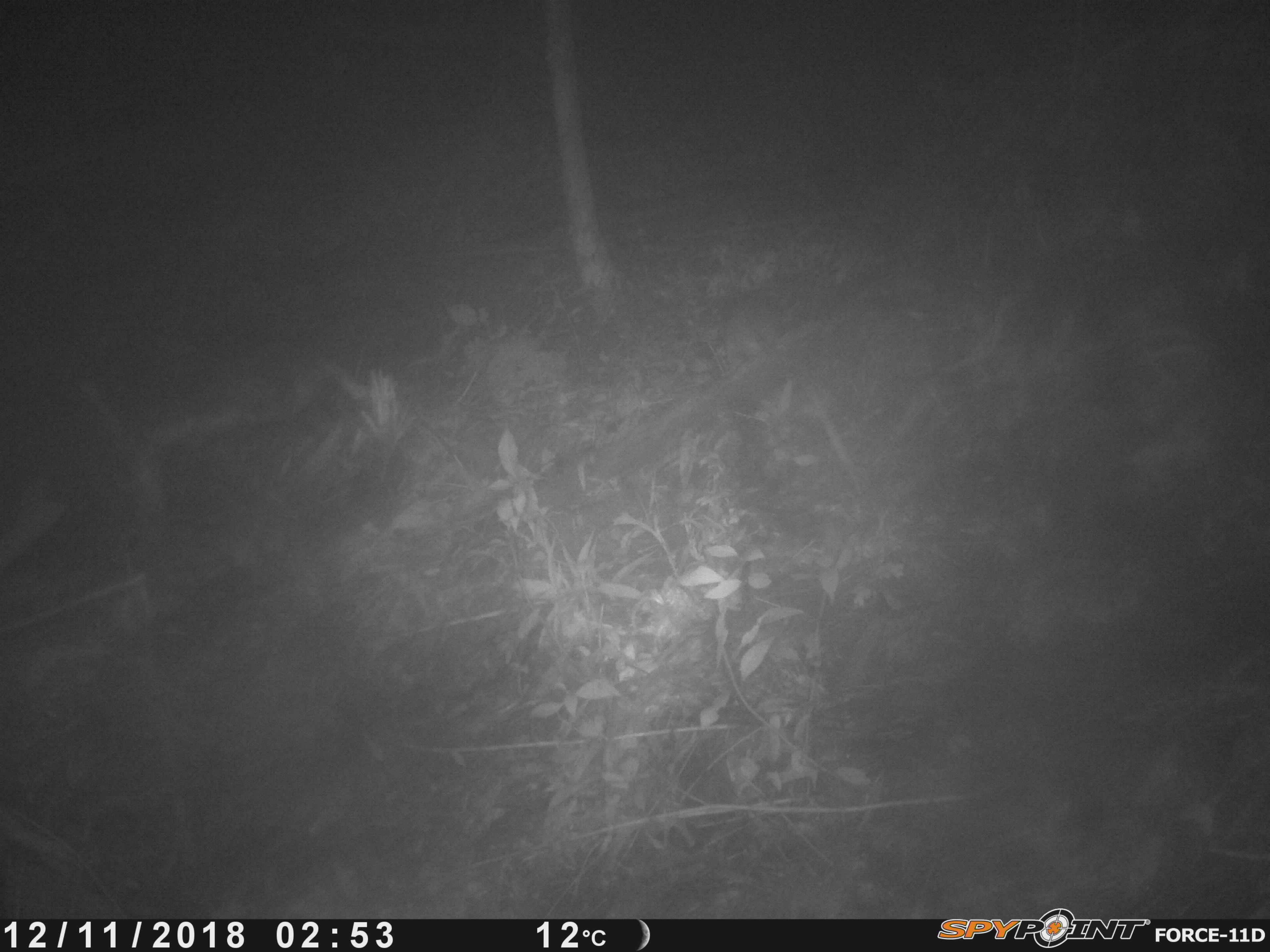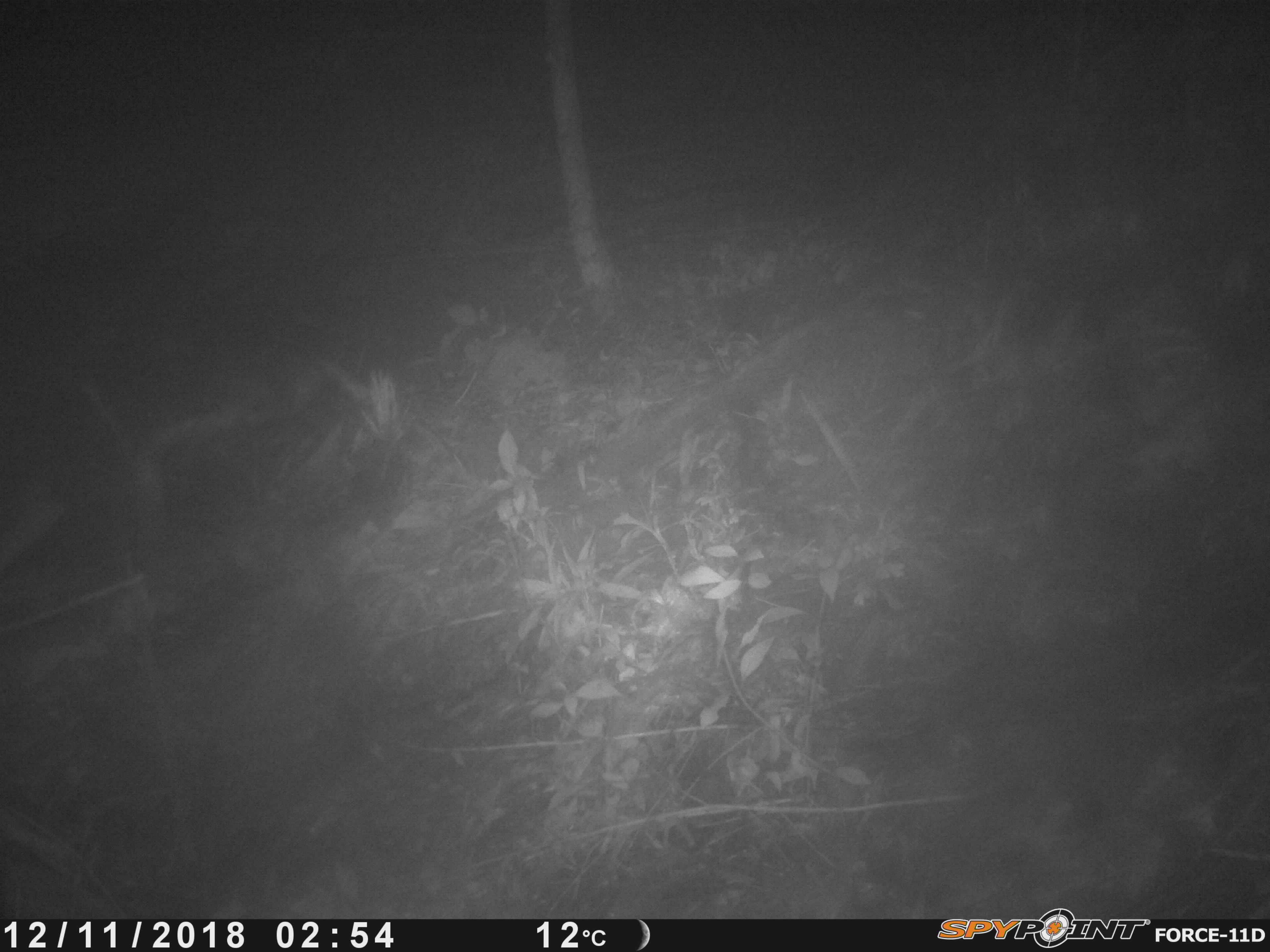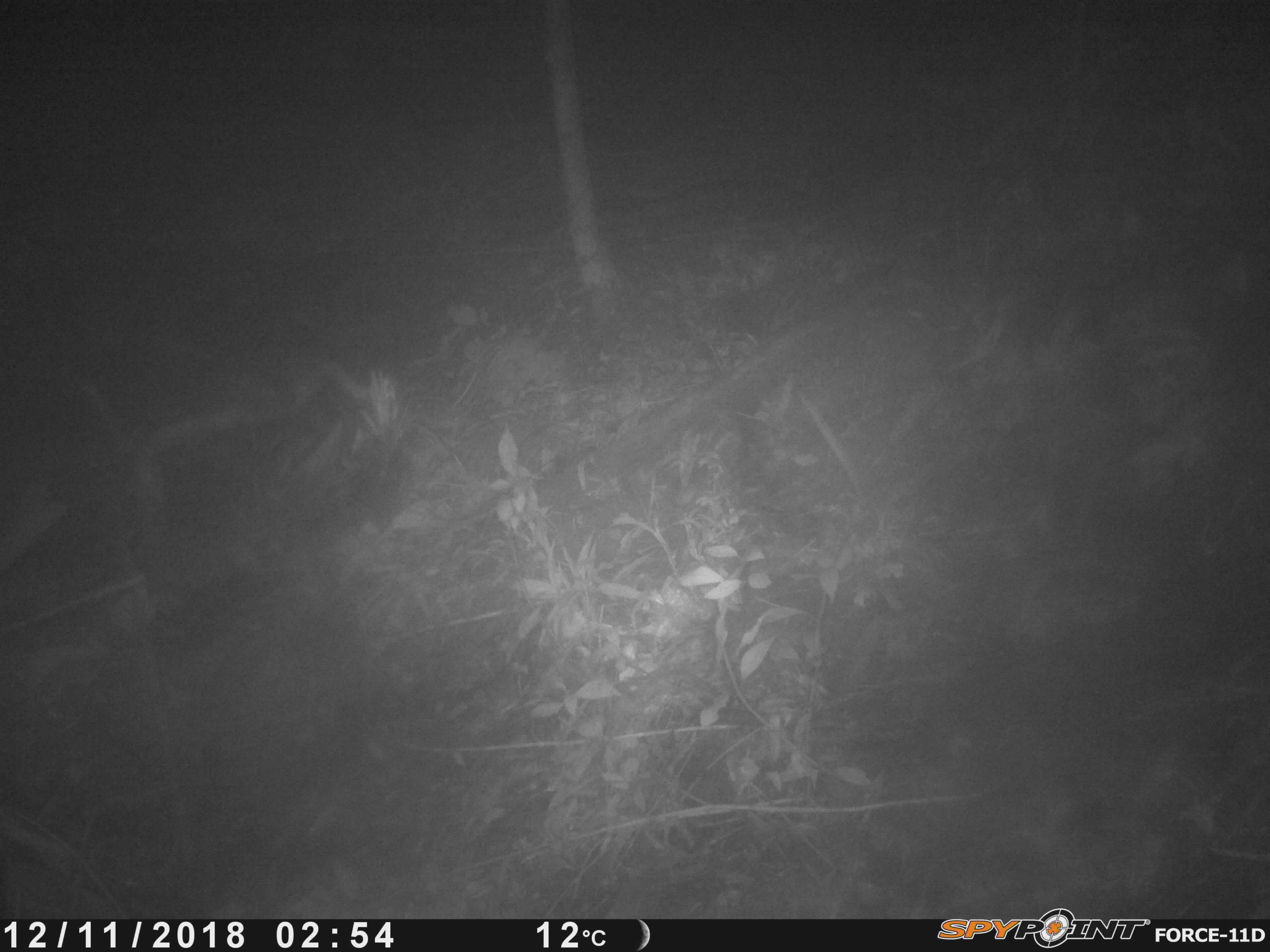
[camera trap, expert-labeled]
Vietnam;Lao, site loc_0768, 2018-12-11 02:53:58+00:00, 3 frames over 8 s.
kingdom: Animalia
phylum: Chordata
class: Mammalia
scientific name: Mammalia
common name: mammal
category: unidentified small mammal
Unidentified small mammal (mammal) (Mammalia). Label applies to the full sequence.